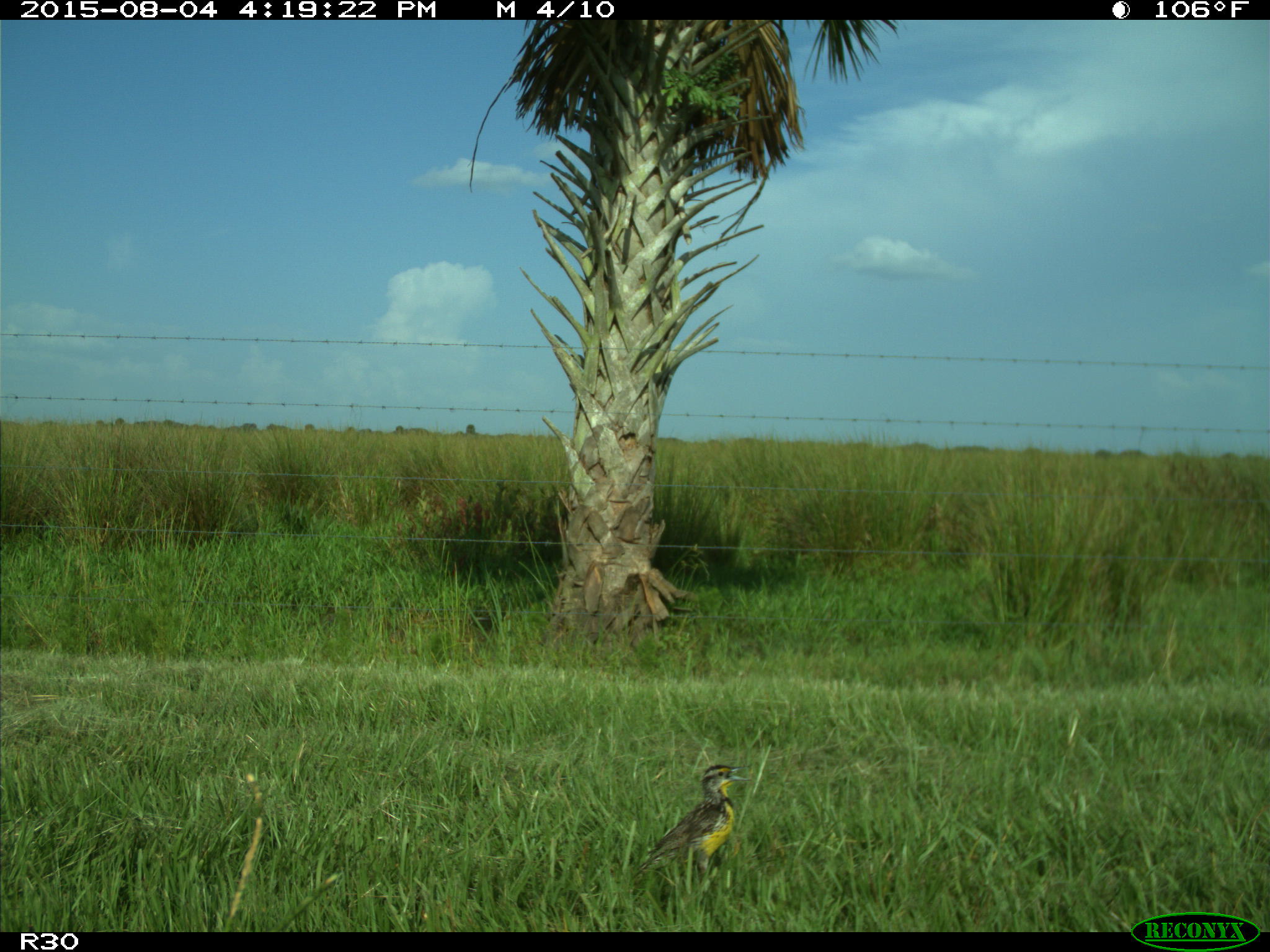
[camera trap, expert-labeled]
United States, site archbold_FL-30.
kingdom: Animalia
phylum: Chordata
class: Aves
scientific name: Aves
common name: birds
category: unidentified bird